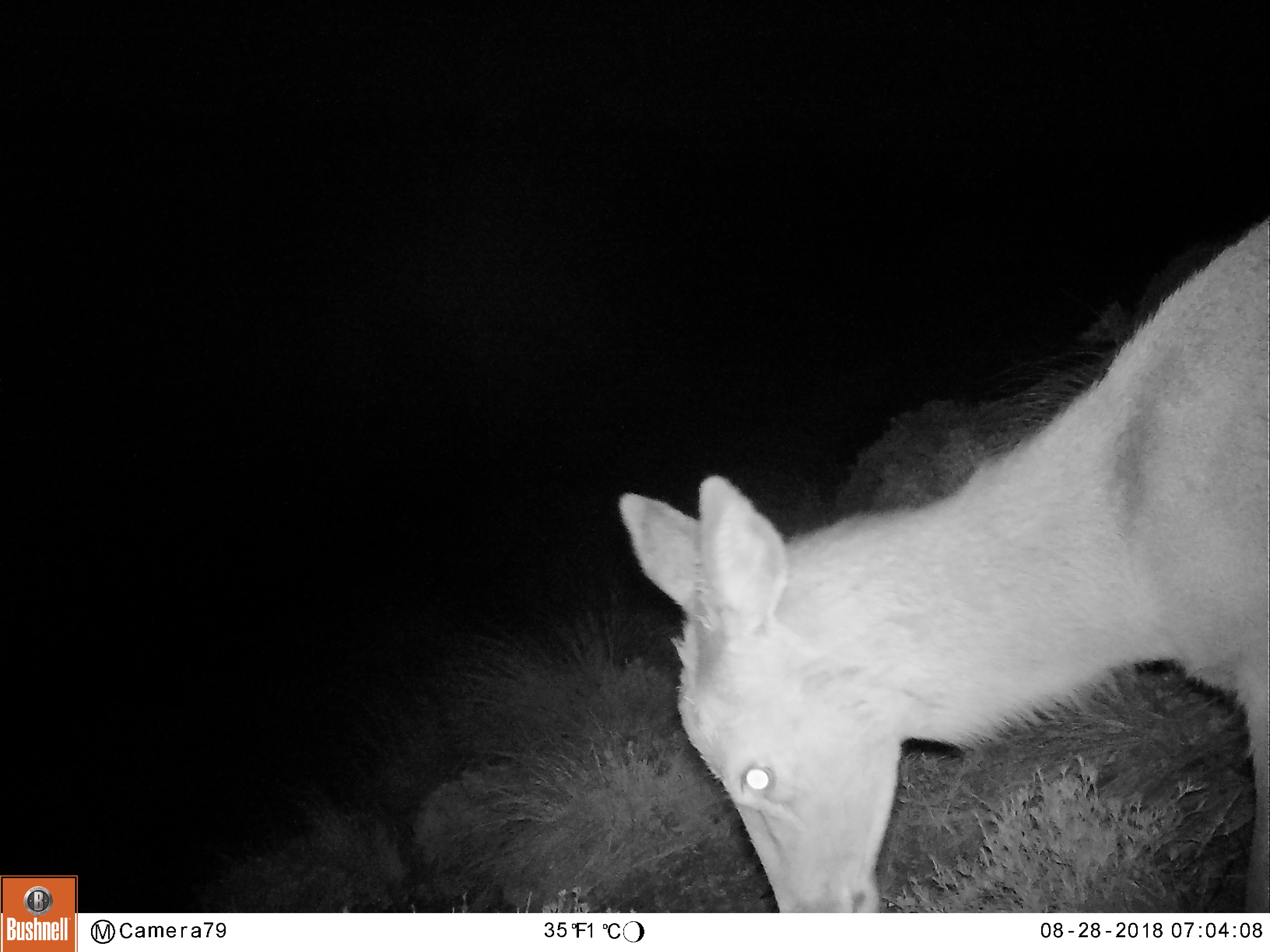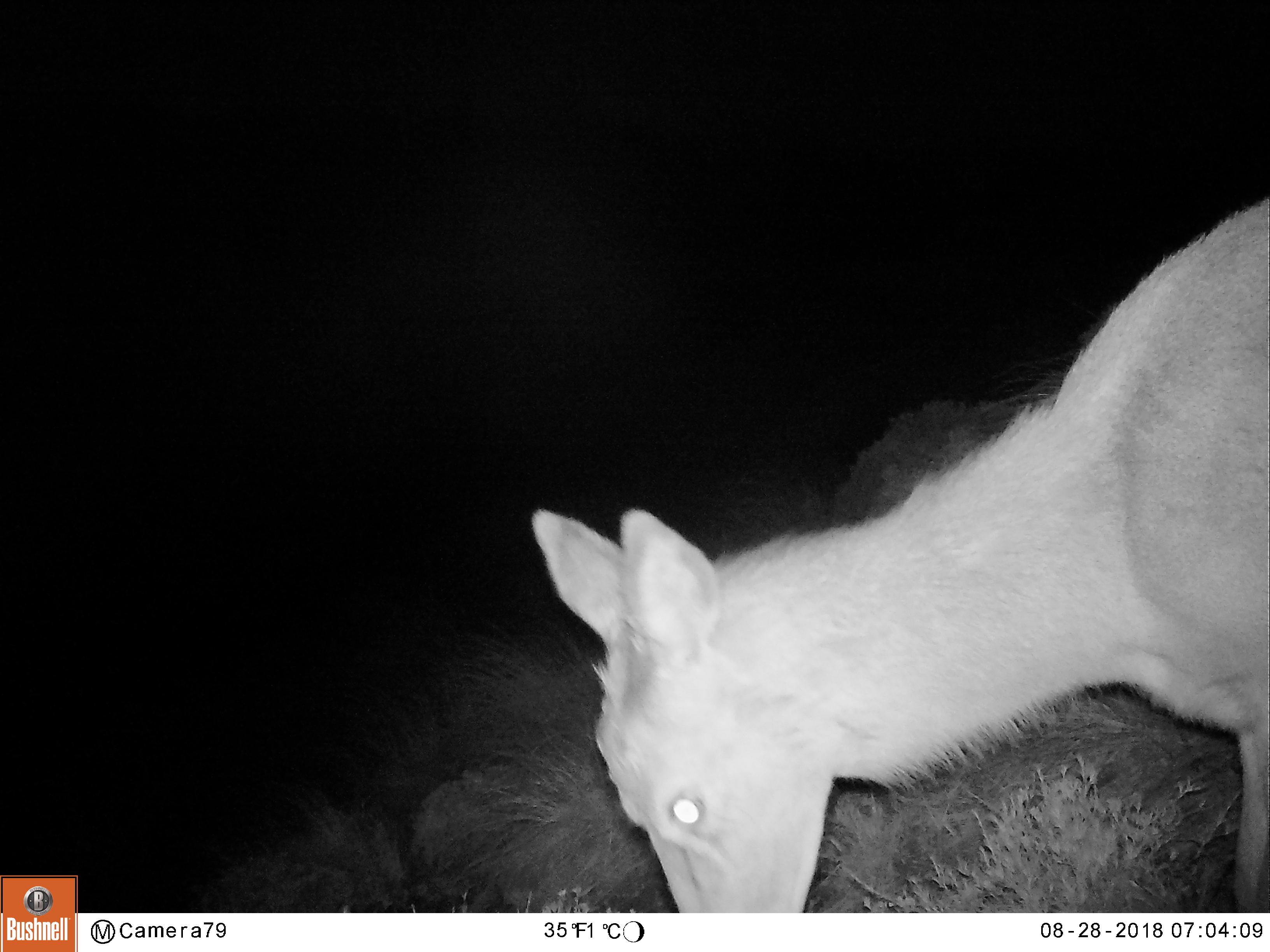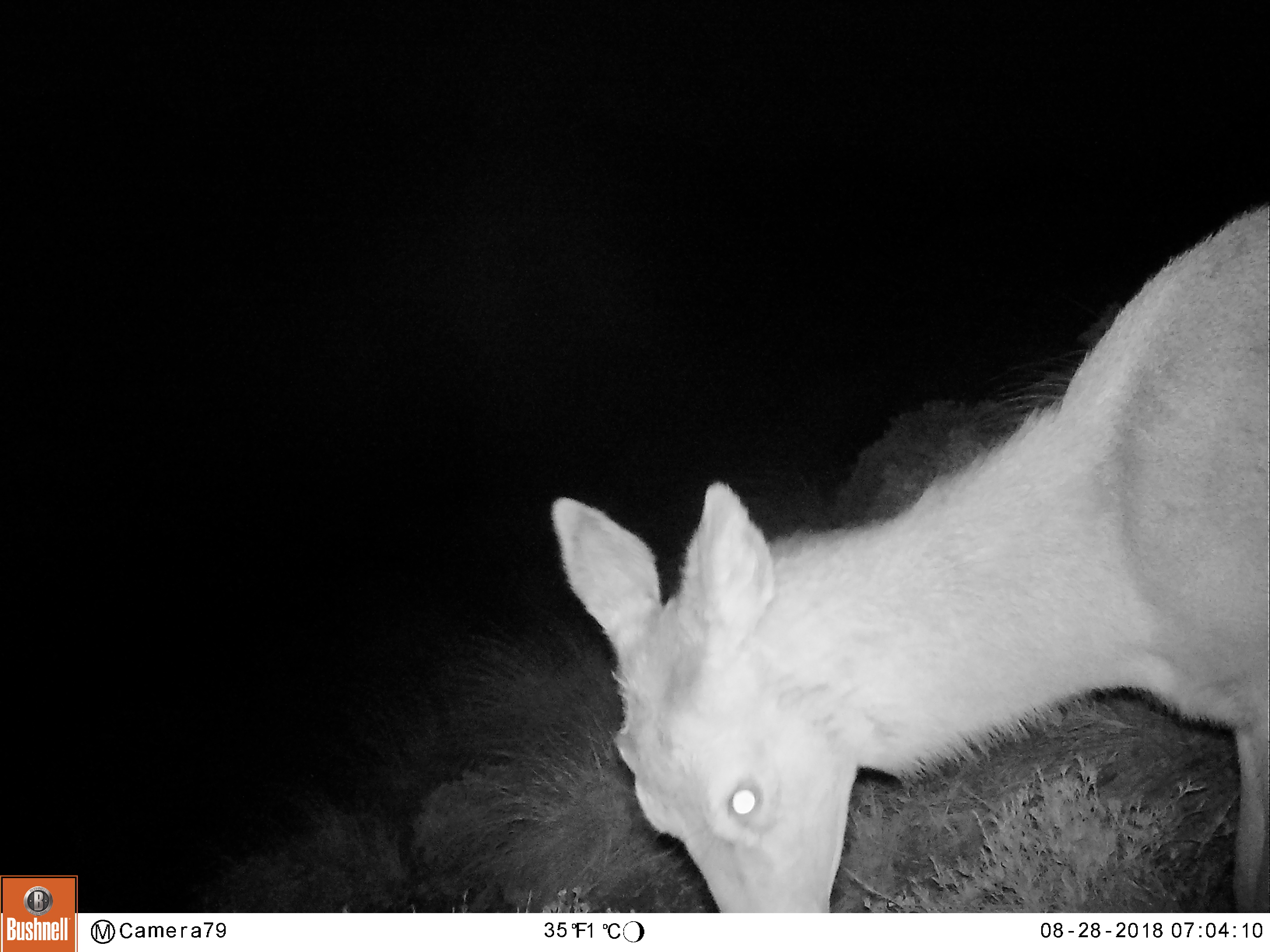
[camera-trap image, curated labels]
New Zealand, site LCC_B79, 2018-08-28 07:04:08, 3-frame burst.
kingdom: Animalia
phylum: Chordata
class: Mammalia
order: Artiodactyla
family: Cervidae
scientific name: Cervidae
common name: deer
Deer (Cervidae).